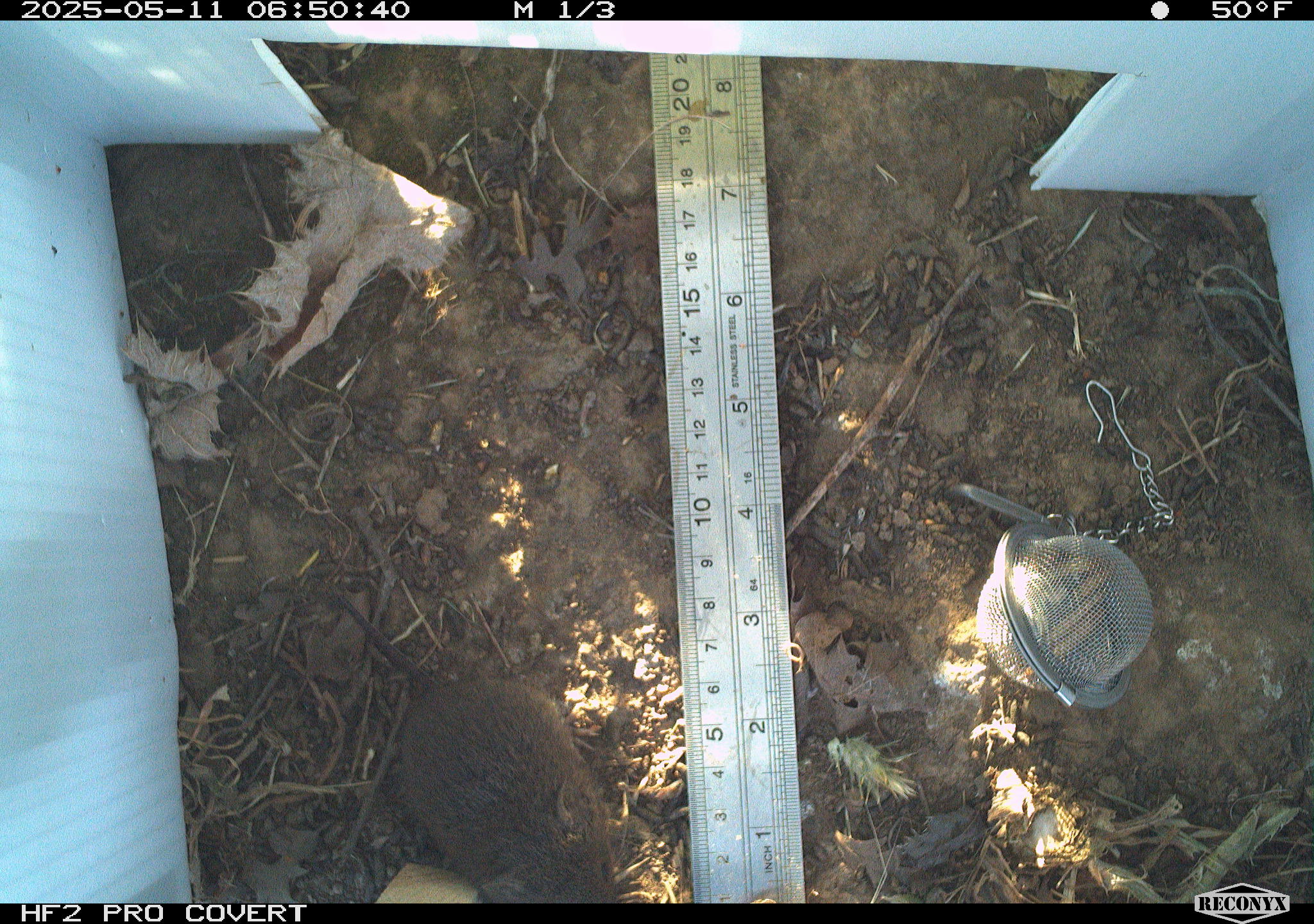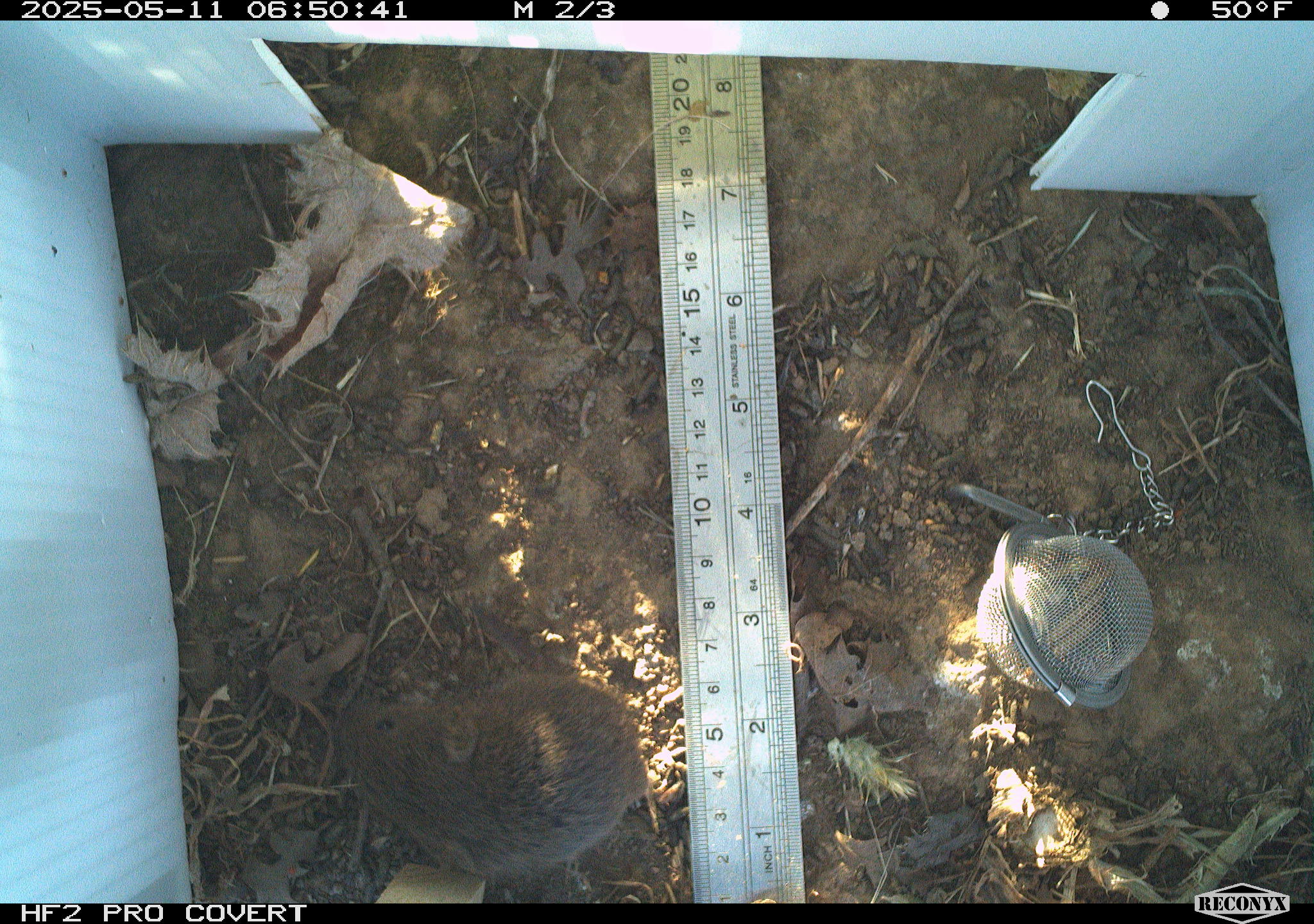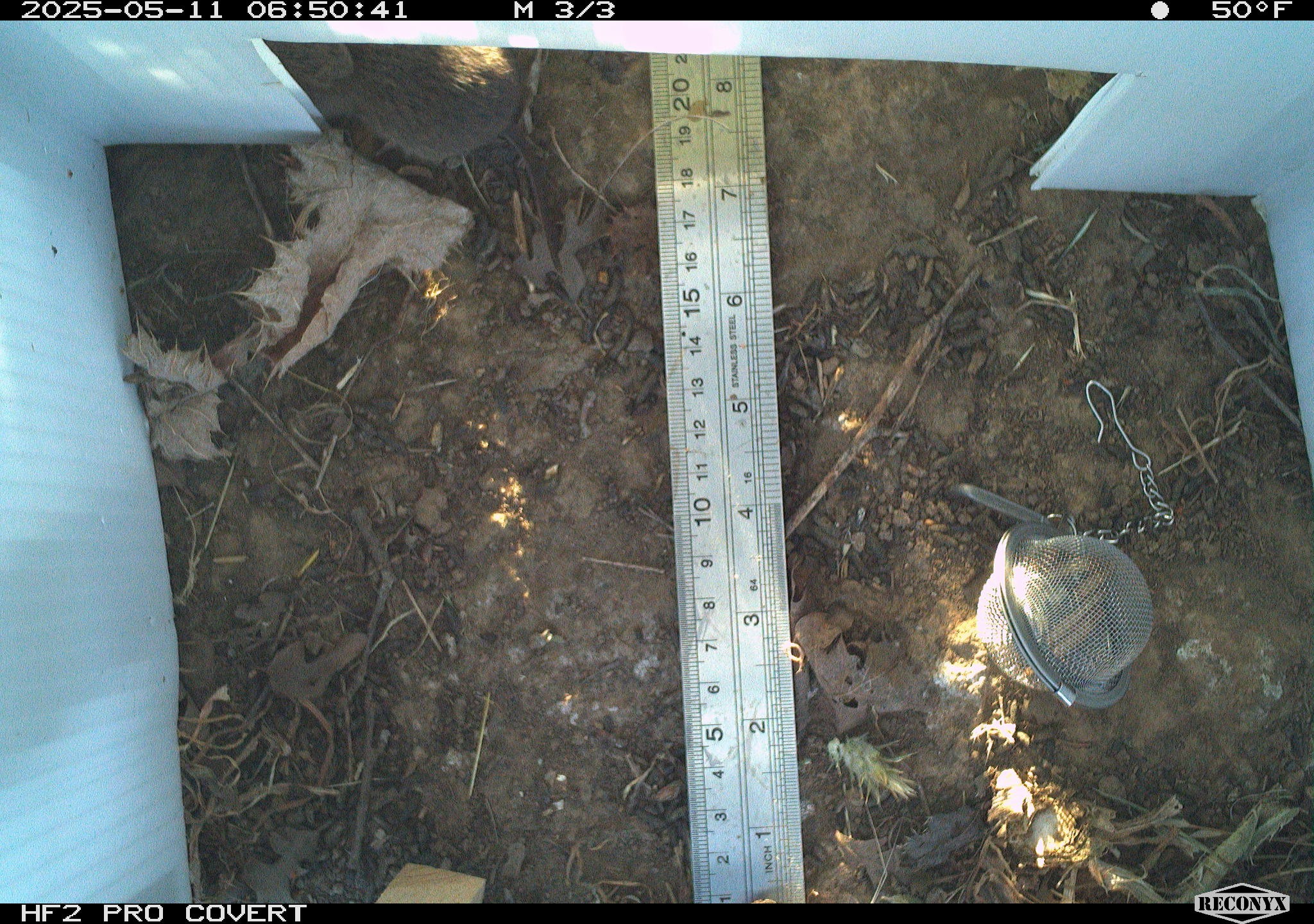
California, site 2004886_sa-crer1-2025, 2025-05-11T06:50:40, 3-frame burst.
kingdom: Animalia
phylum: Chordata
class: Mammalia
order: Rodentia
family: Cricetidae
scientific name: Arvicolinae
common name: voles, lemmings, and muskrats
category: arvicolinae subfamily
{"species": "arvicolinae subfamily (voles, lemmings, and muskrats) (Arvicolinae)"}